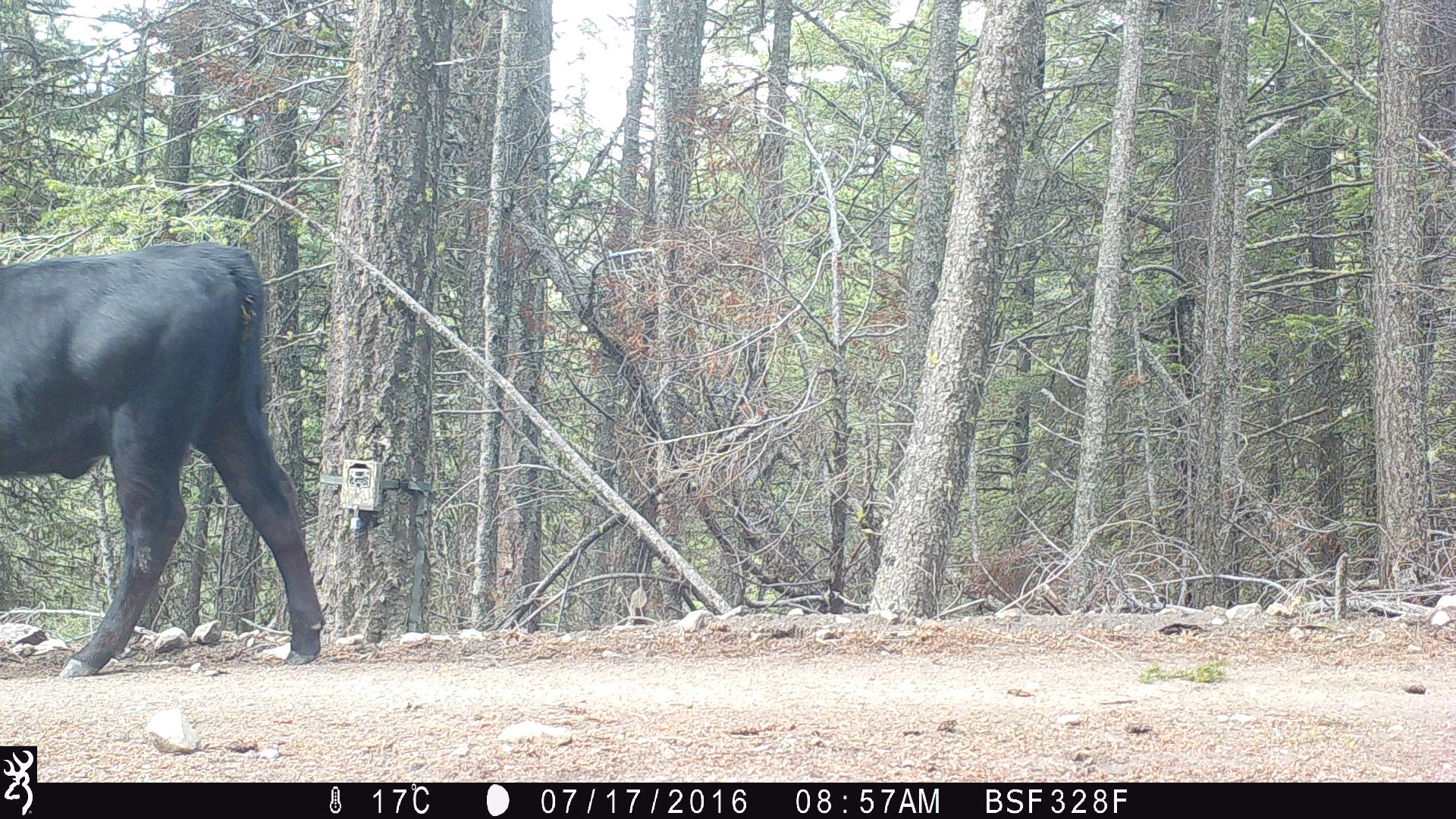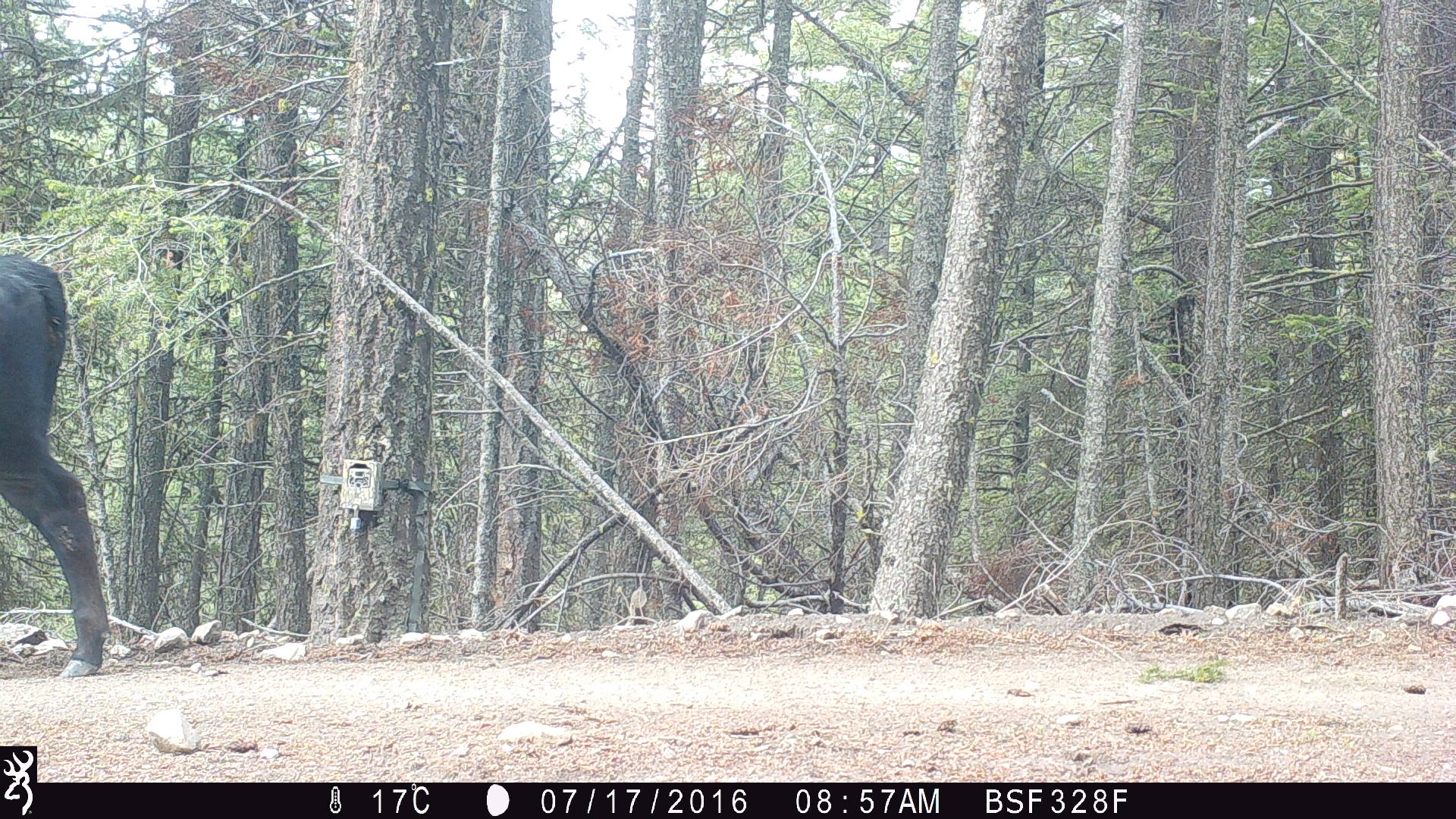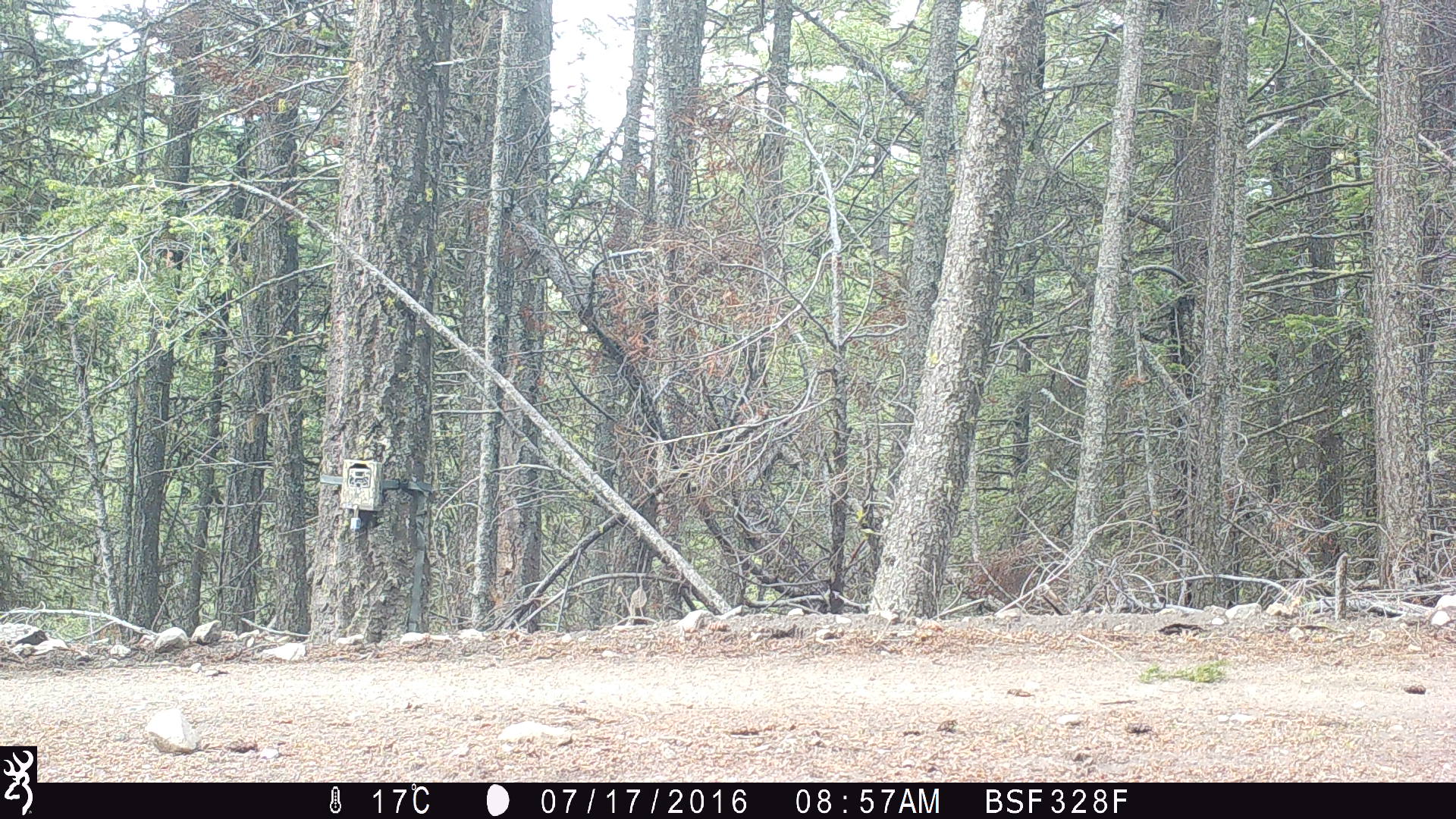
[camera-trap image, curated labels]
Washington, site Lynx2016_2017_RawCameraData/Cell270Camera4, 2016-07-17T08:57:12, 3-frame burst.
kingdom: Animalia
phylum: Chordata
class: Mammalia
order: Artiodactyla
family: Bovidae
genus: Bos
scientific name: Bos taurus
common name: domestic cattle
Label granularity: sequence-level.